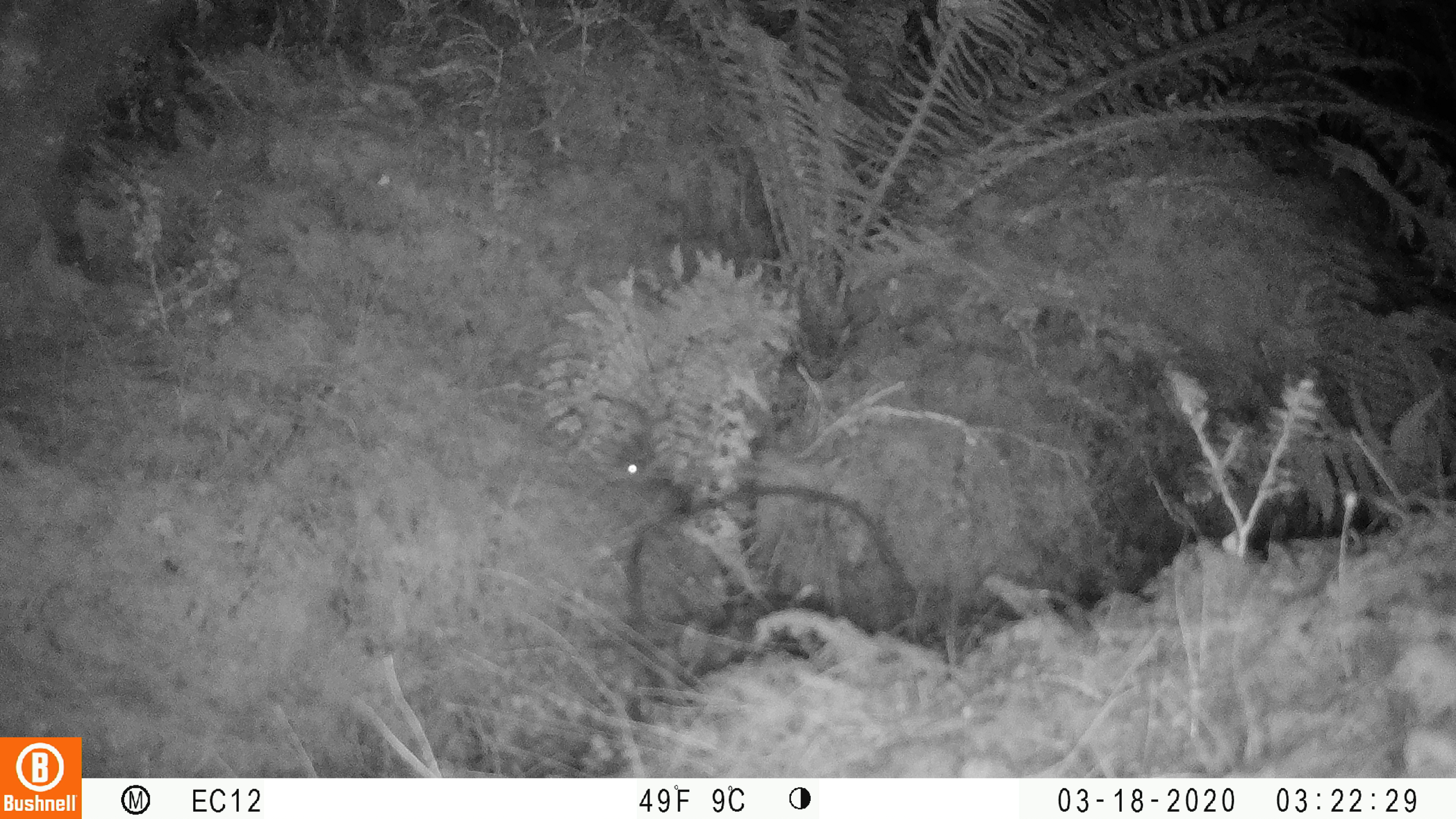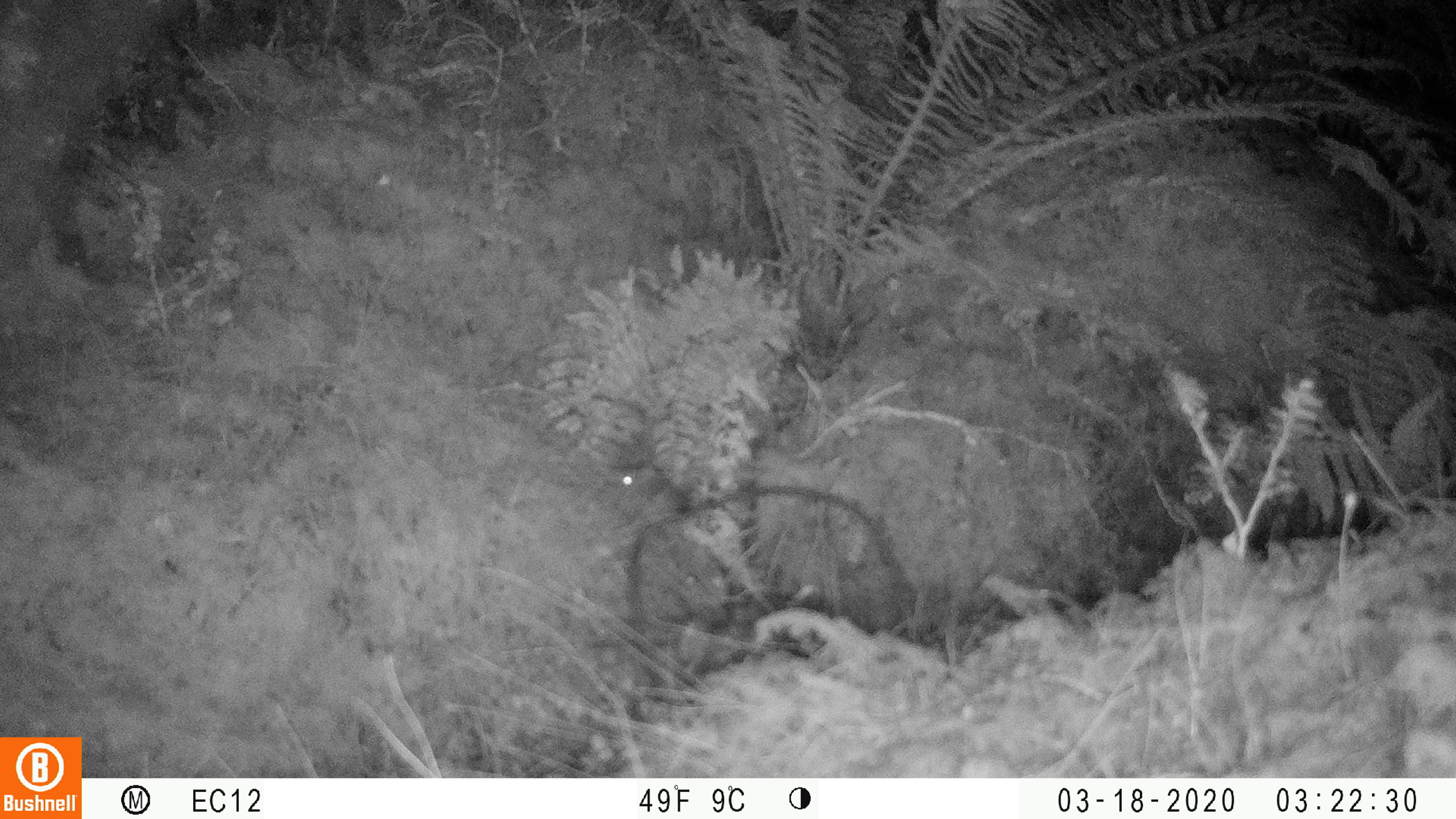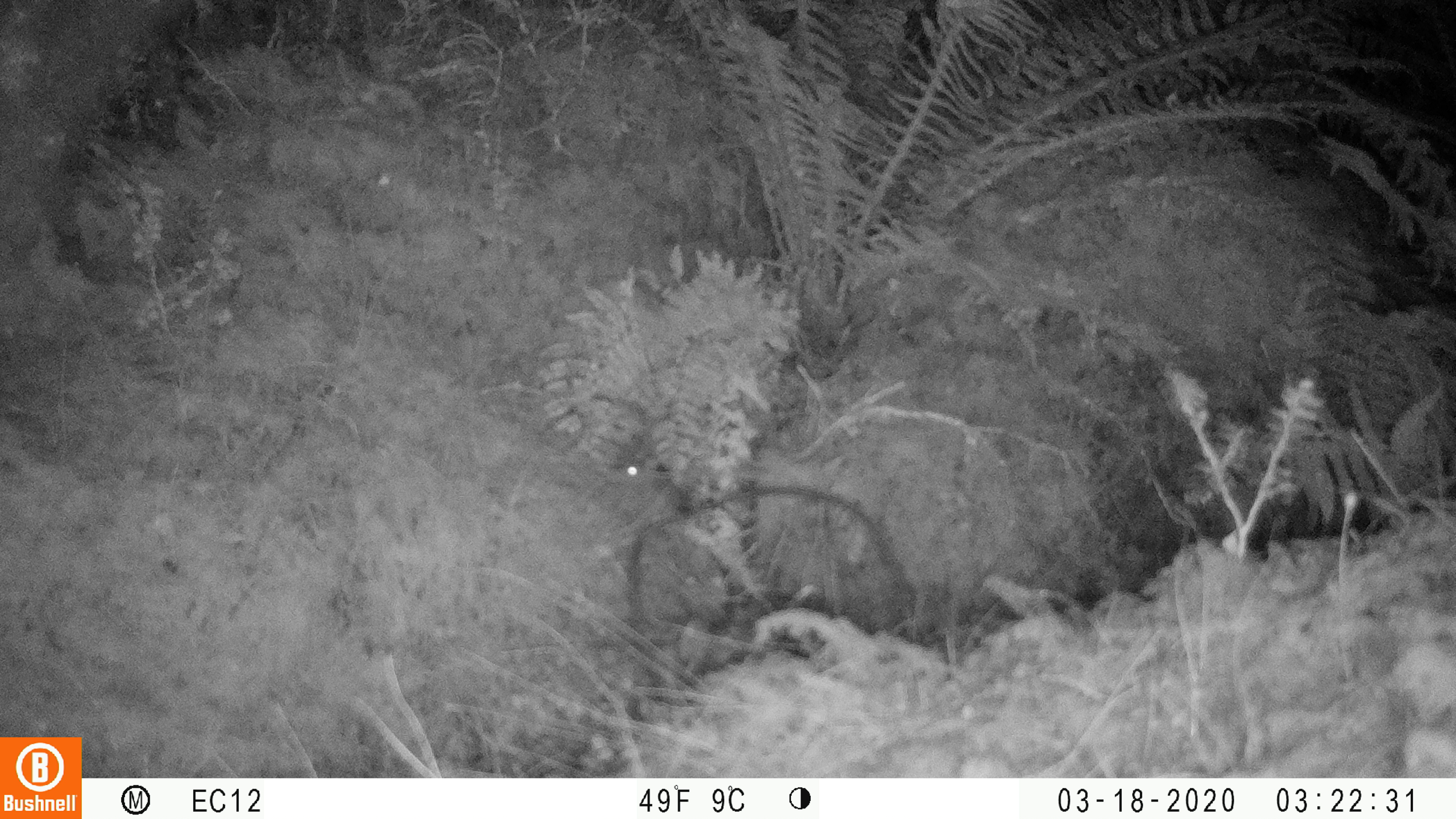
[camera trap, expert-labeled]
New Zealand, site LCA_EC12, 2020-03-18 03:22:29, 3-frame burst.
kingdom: Animalia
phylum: Chordata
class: Mammalia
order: Rodentia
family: Muridae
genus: Mus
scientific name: Mus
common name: mouse